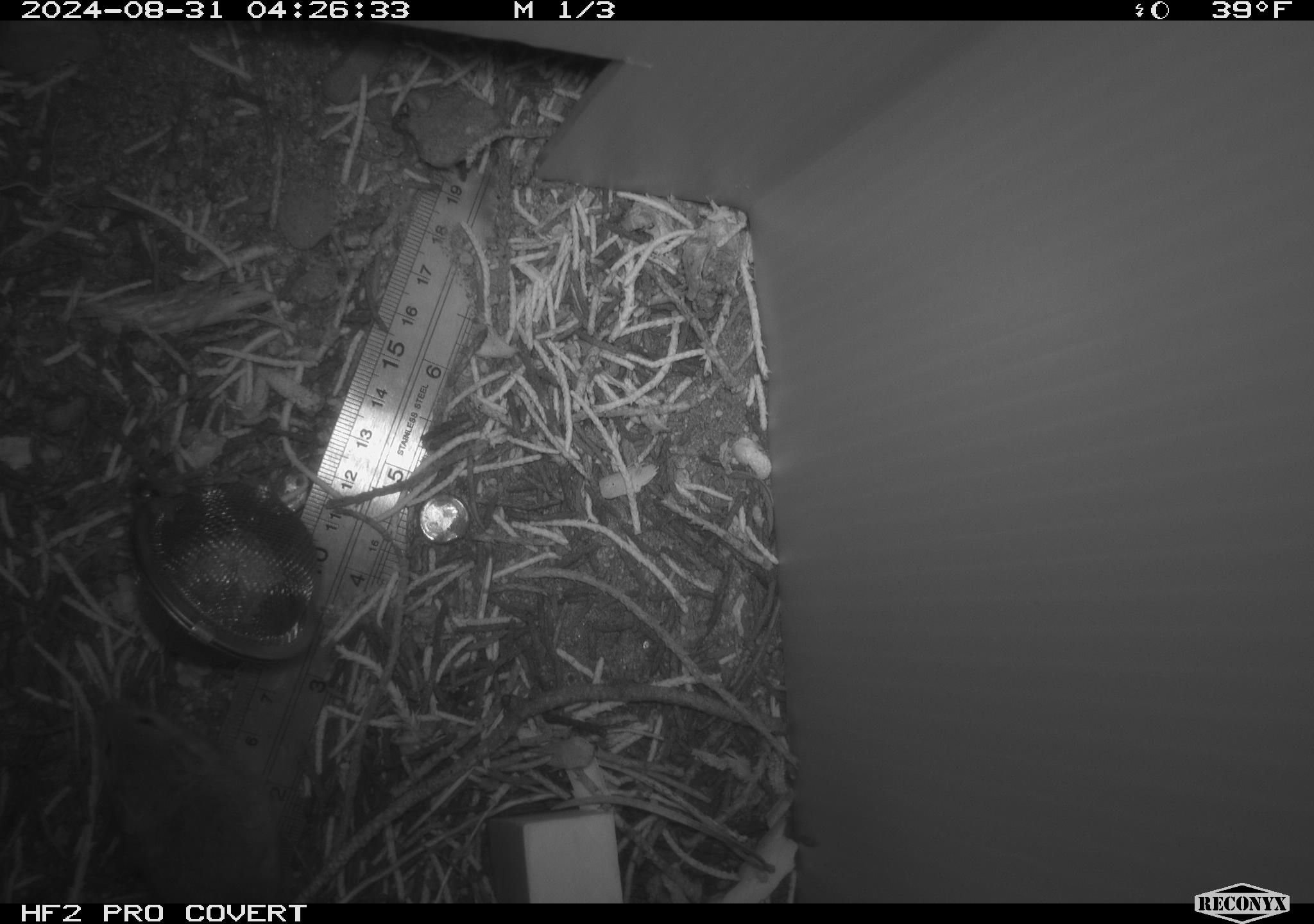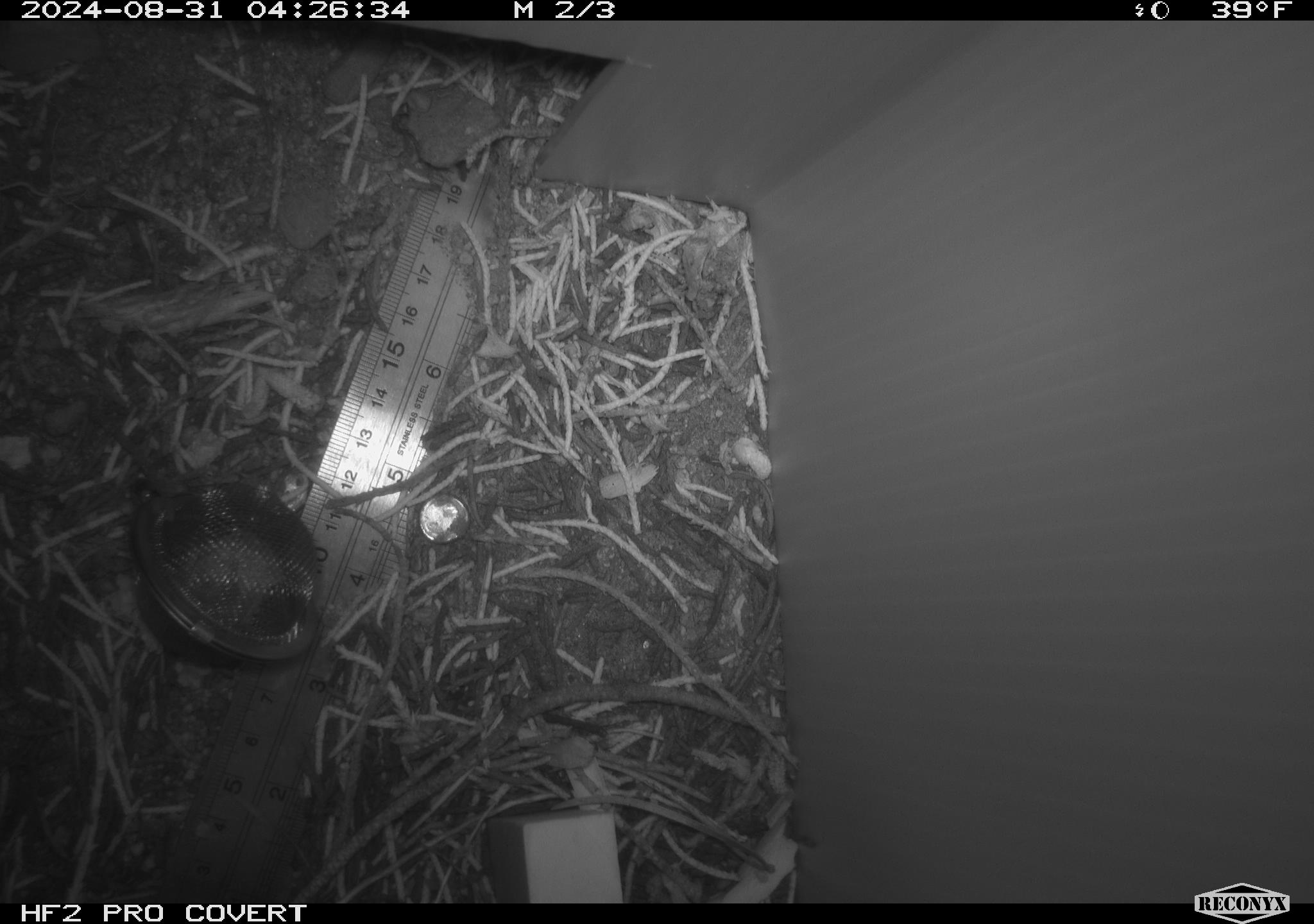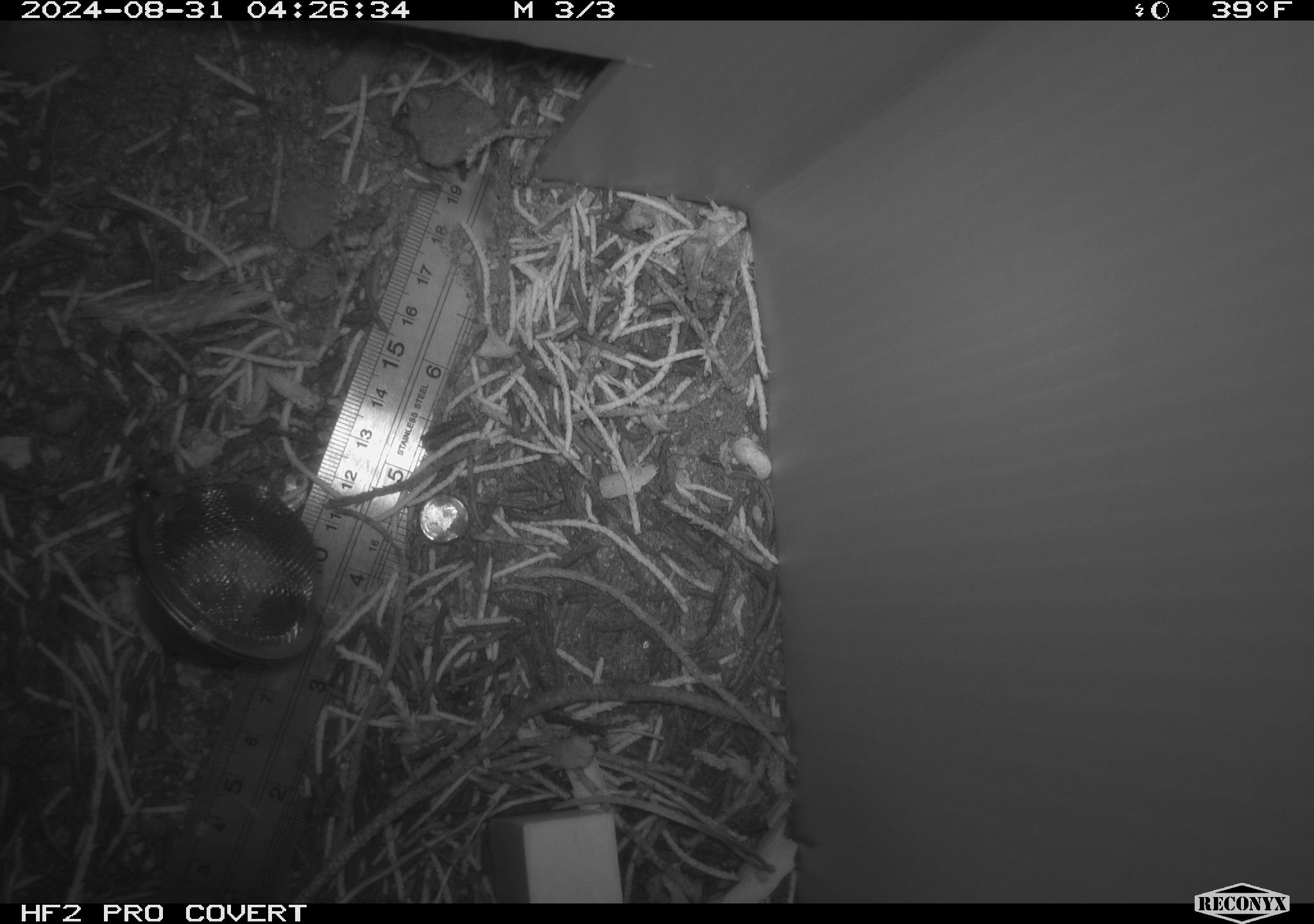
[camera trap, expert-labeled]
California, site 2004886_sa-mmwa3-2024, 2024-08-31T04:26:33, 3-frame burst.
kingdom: Animalia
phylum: Chordata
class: Mammalia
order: Rodentia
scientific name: Rodentia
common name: mouse species